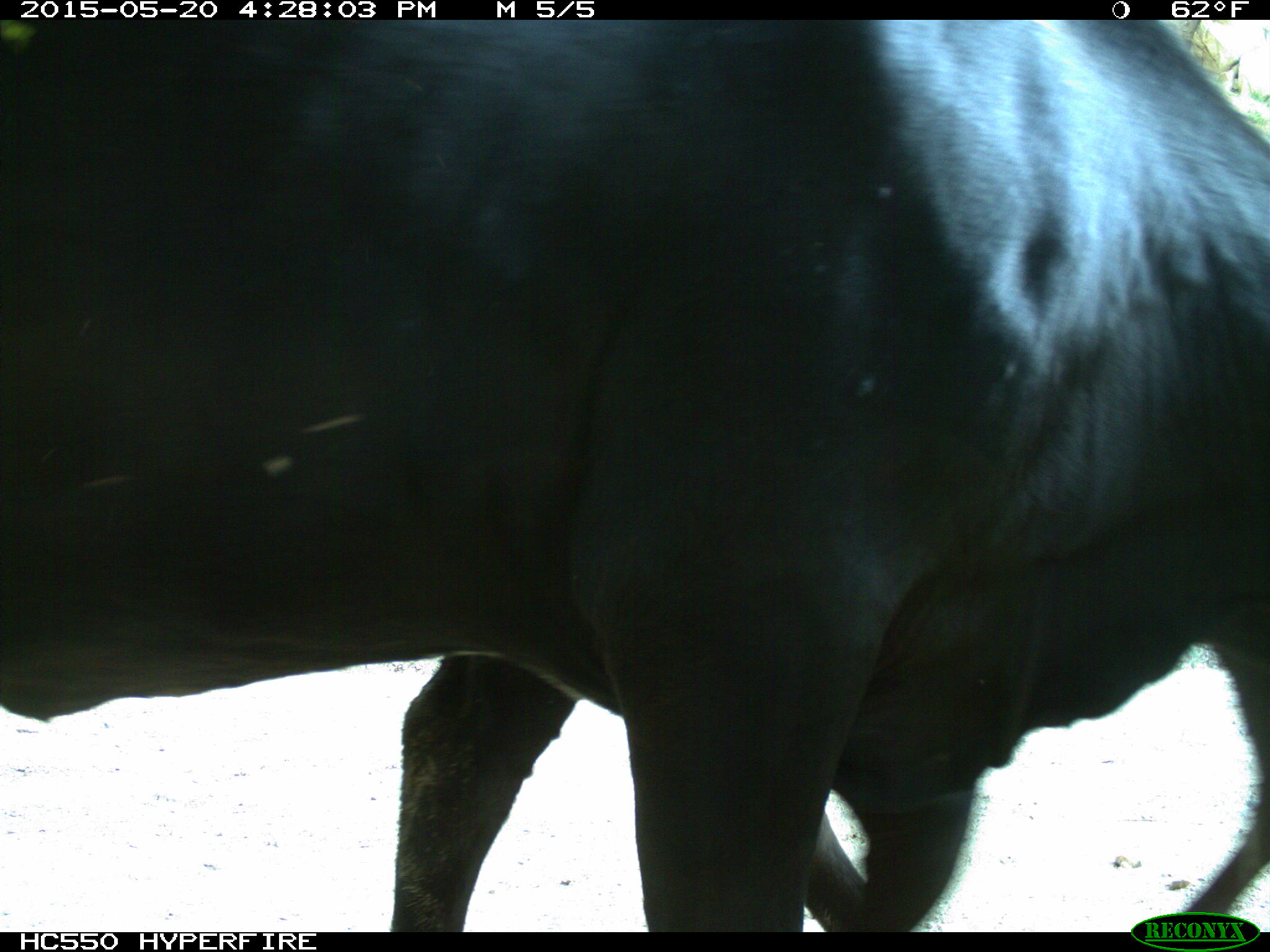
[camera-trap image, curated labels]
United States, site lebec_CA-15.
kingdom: Animalia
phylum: Chordata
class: Mammalia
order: Artiodactyla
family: Bovidae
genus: Bos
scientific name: Bos taurus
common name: domestic cow